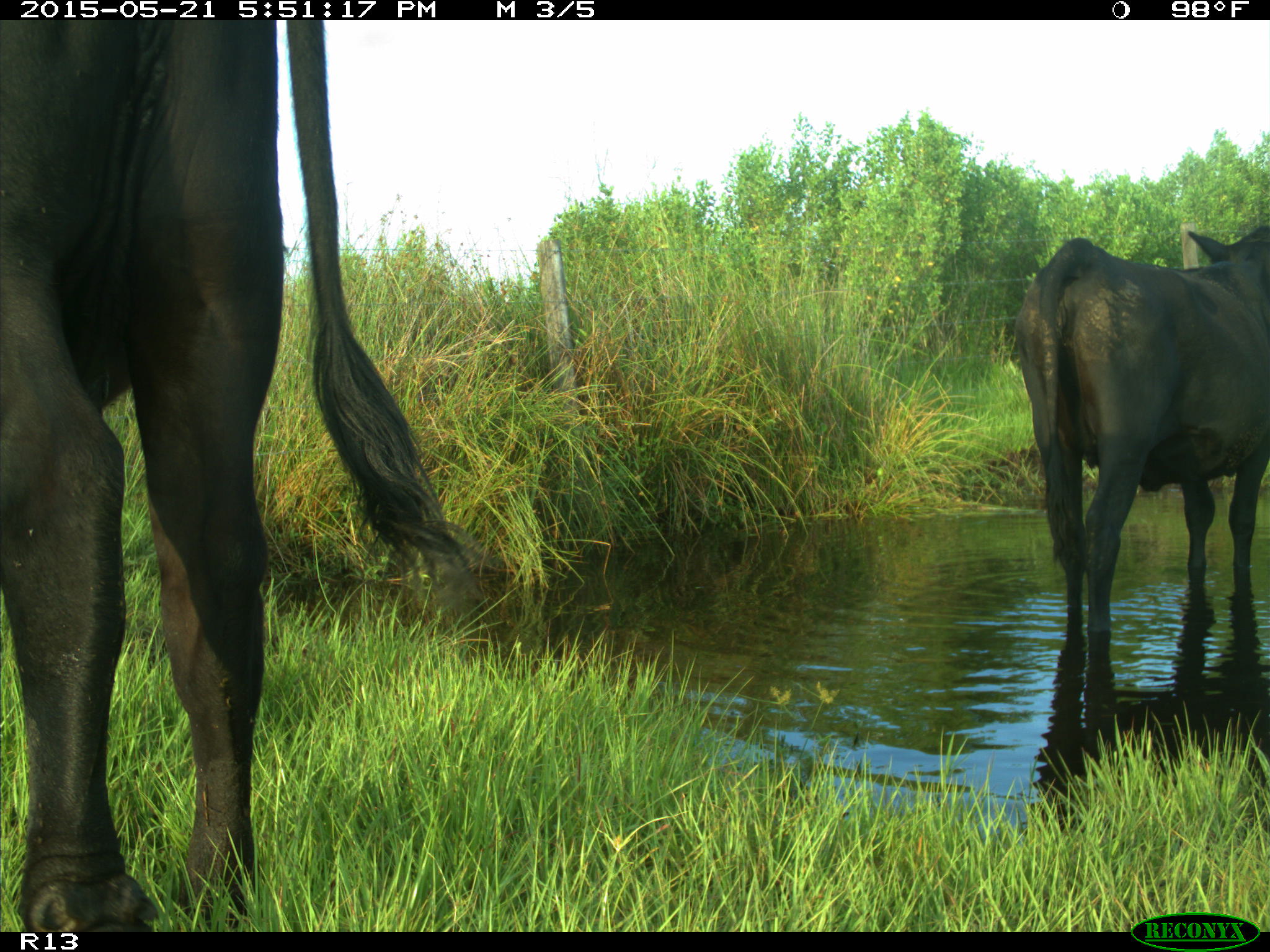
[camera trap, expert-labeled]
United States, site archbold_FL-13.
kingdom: Animalia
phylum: Chordata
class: Mammalia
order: Artiodactyla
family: Bovidae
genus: Bos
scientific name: Bos taurus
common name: domestic cow